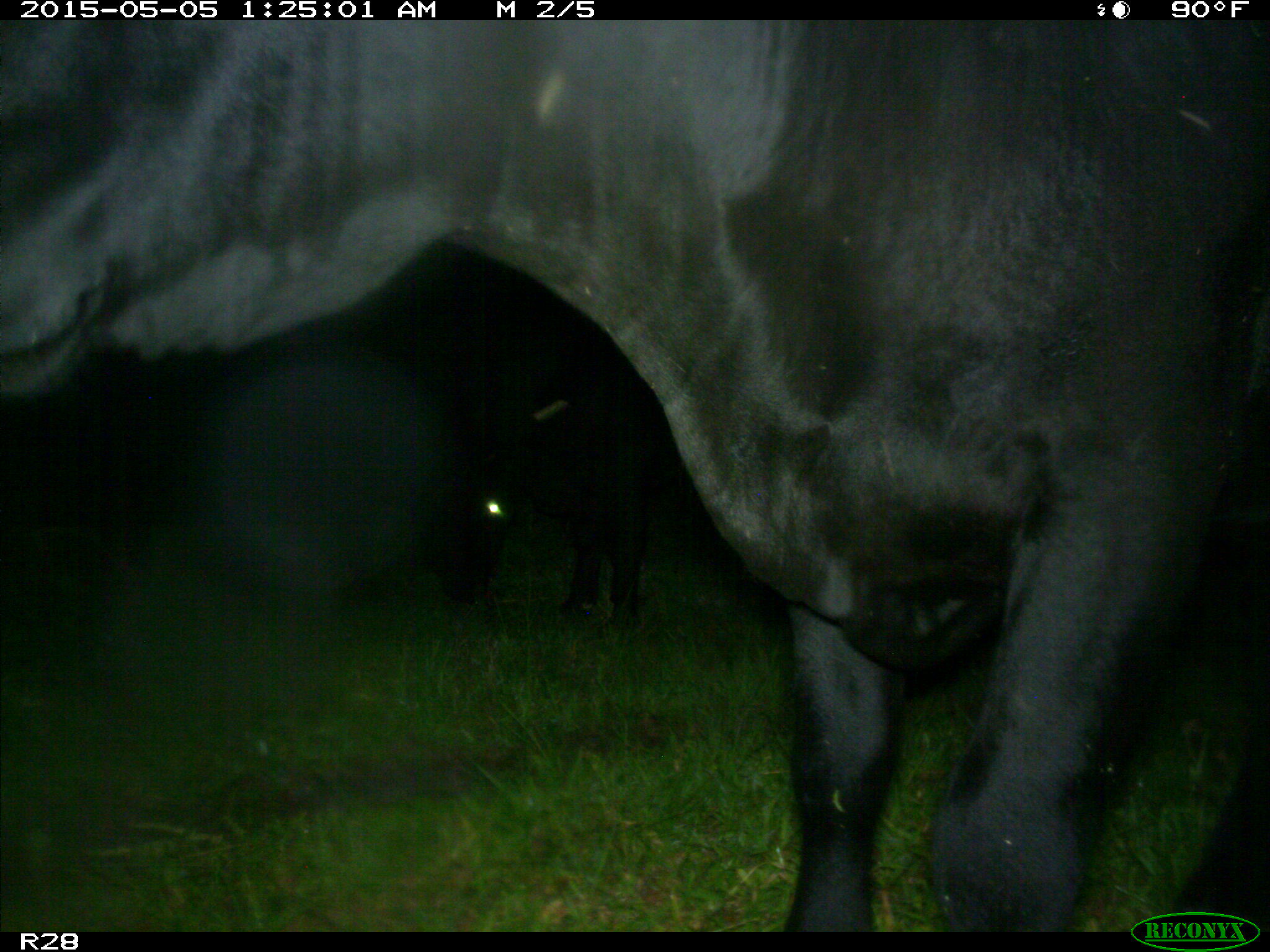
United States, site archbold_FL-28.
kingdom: Animalia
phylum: Chordata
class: Mammalia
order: Artiodactyla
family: Bovidae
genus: Bos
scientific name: Bos taurus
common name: domestic cow